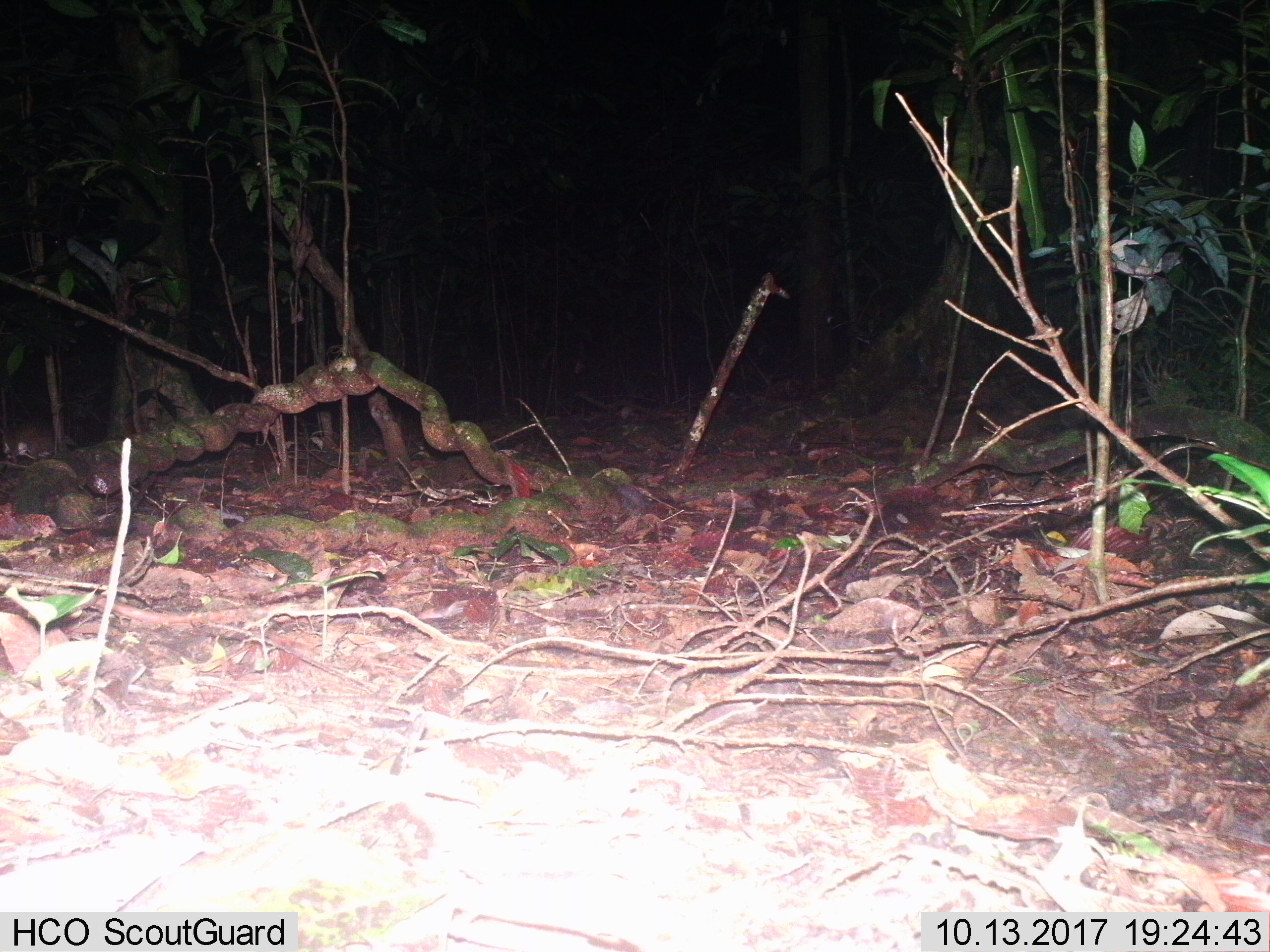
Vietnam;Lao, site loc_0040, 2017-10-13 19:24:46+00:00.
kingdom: Animalia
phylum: Chordata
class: Mammalia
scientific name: Mammalia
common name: mammal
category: unidentified small mammal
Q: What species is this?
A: Unidentified small mammal (mammal) (Mammalia).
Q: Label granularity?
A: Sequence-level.